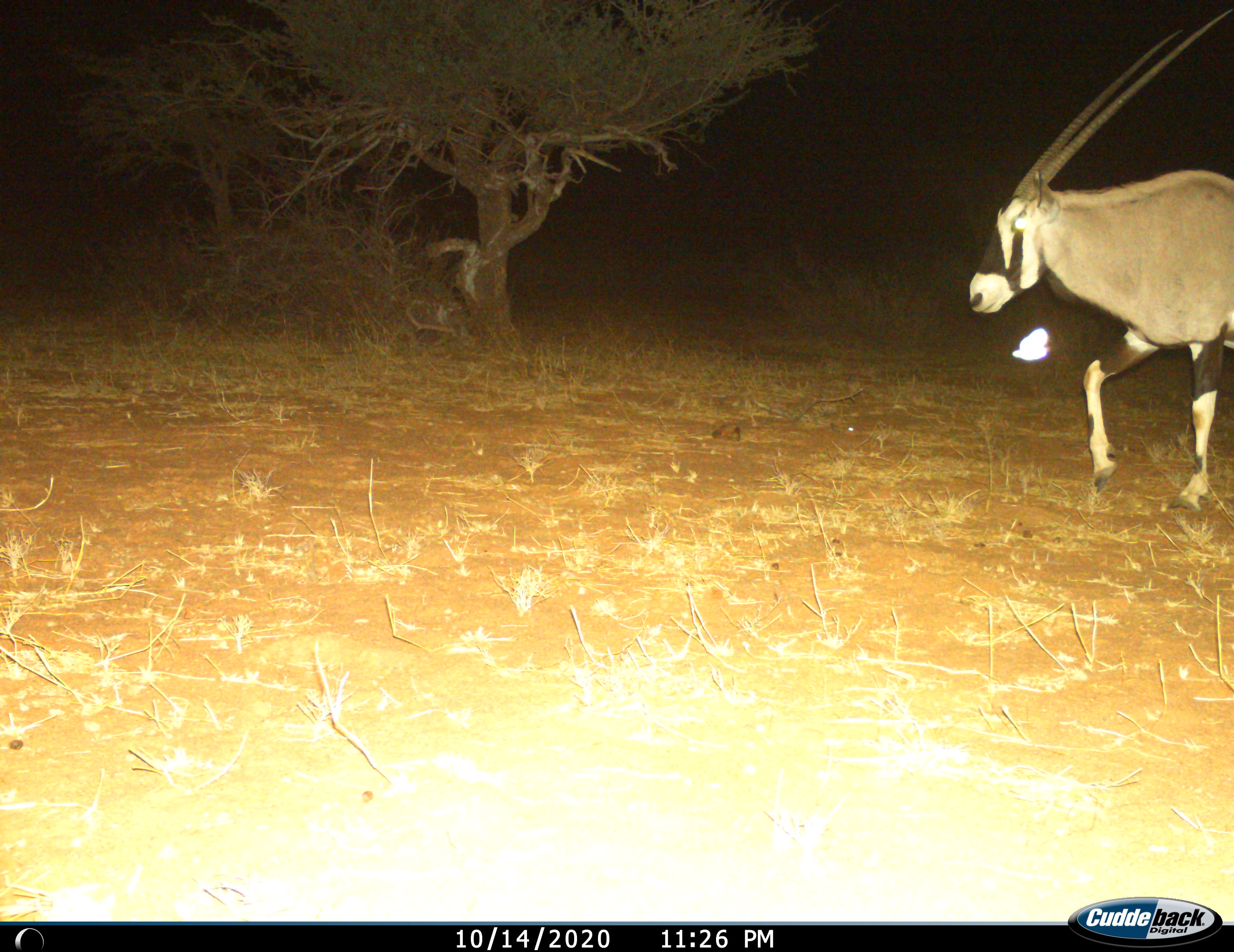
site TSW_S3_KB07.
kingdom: Animalia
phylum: Chordata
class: Mammalia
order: Artiodactyla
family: Bovidae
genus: Oryx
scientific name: Oryx gazella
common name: gemsbok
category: oryx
Oryx (gemsbok) (Oryx gazella), count 1. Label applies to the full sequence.